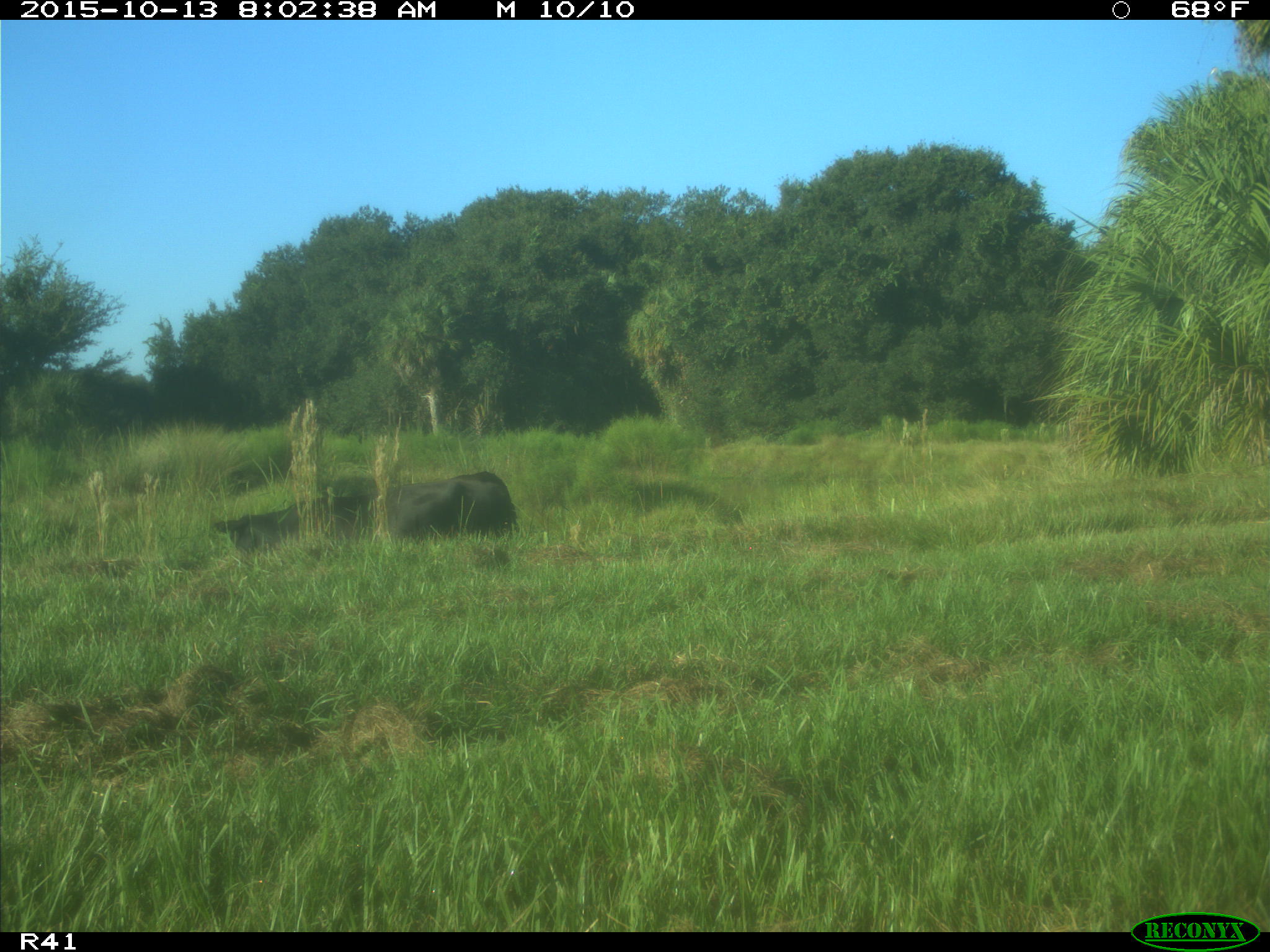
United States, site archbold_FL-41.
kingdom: Animalia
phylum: Chordata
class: Mammalia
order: Artiodactyla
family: Bovidae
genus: Bos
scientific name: Bos taurus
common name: domestic cow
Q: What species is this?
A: Bos taurus (domestic cow).